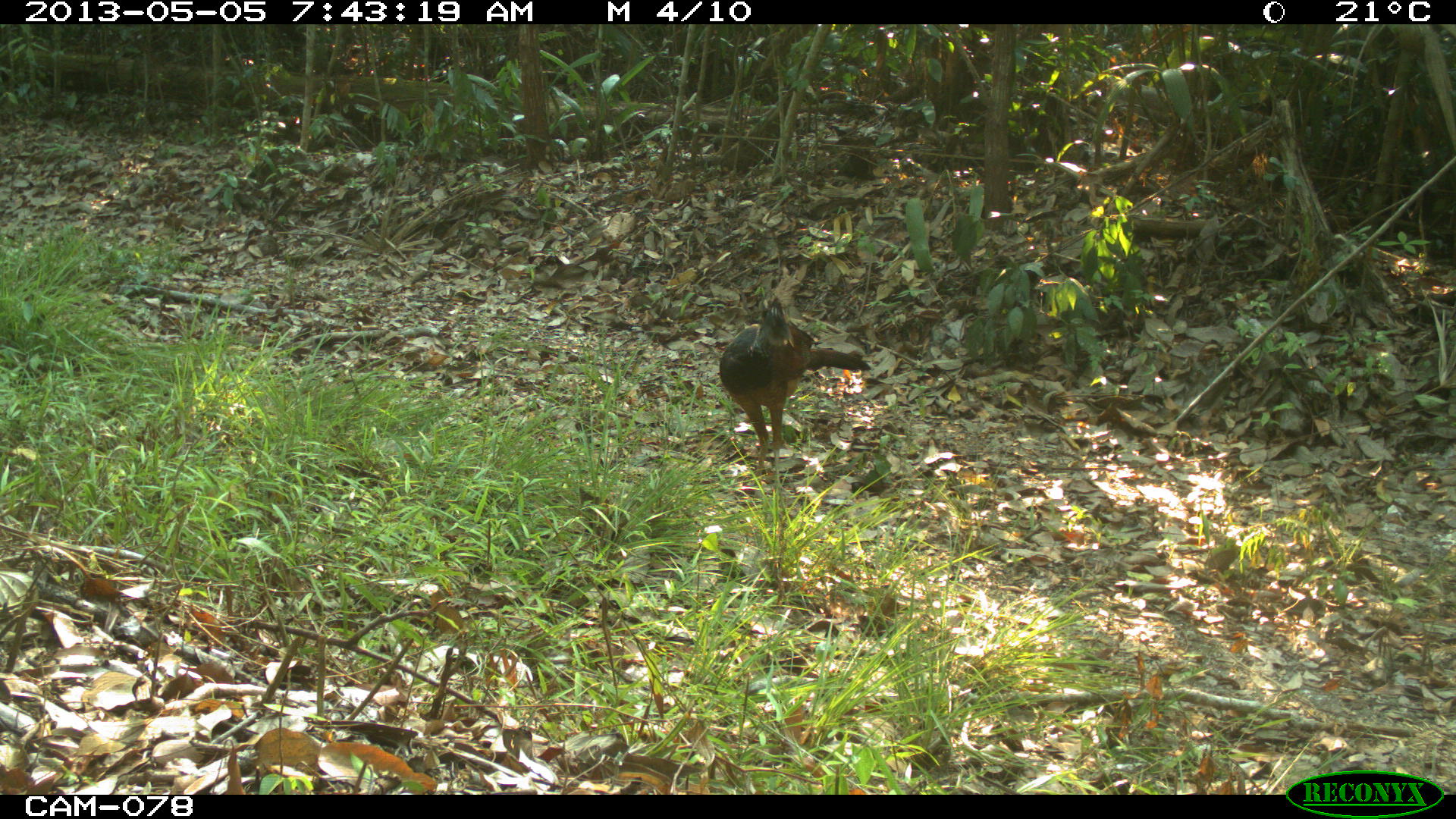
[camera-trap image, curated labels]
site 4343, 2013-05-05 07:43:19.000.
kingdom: Animalia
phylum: Chordata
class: Aves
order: Galliformes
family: Cracidae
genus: Crax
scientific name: Crax rubra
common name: great curassow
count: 1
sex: female